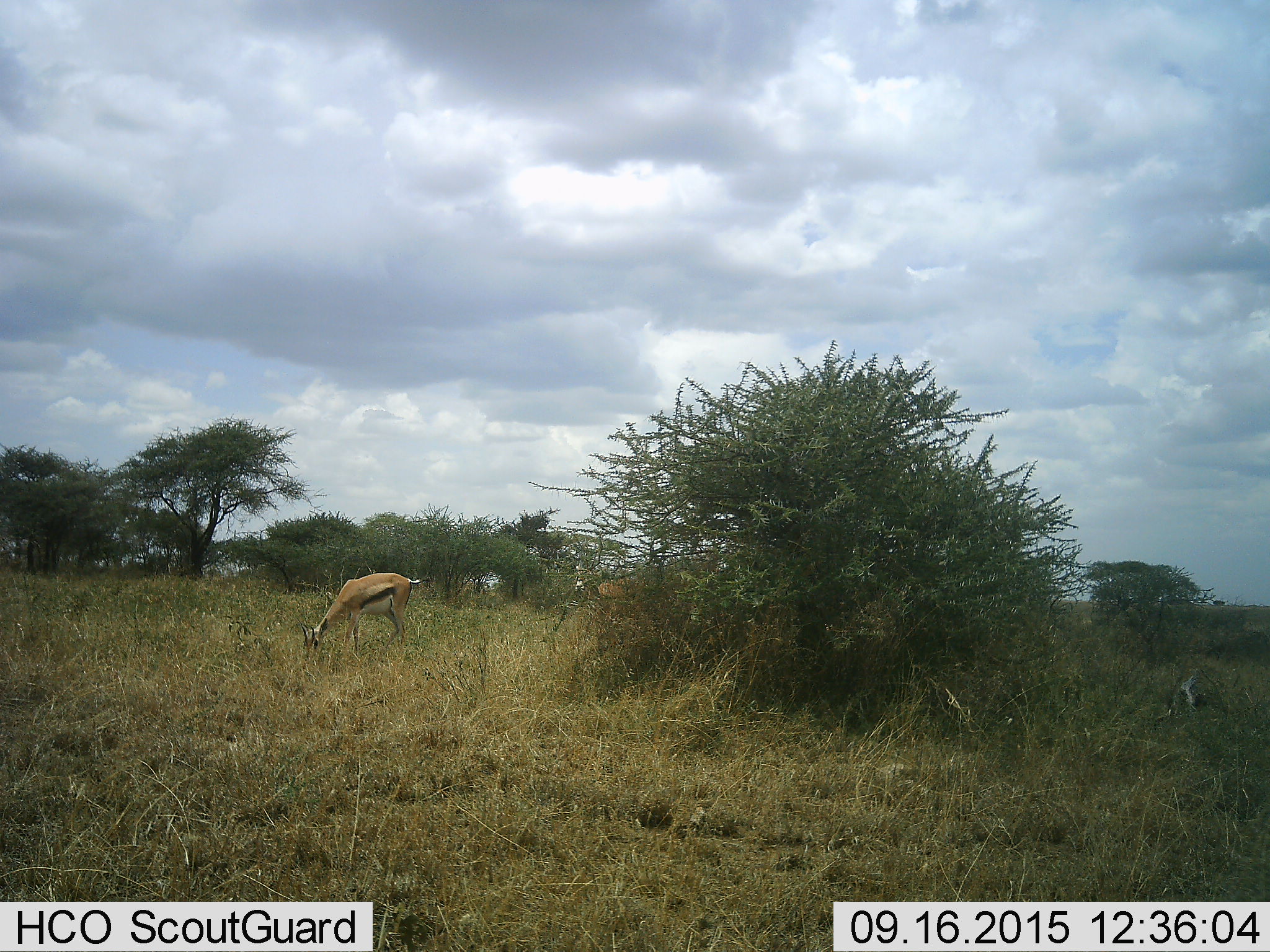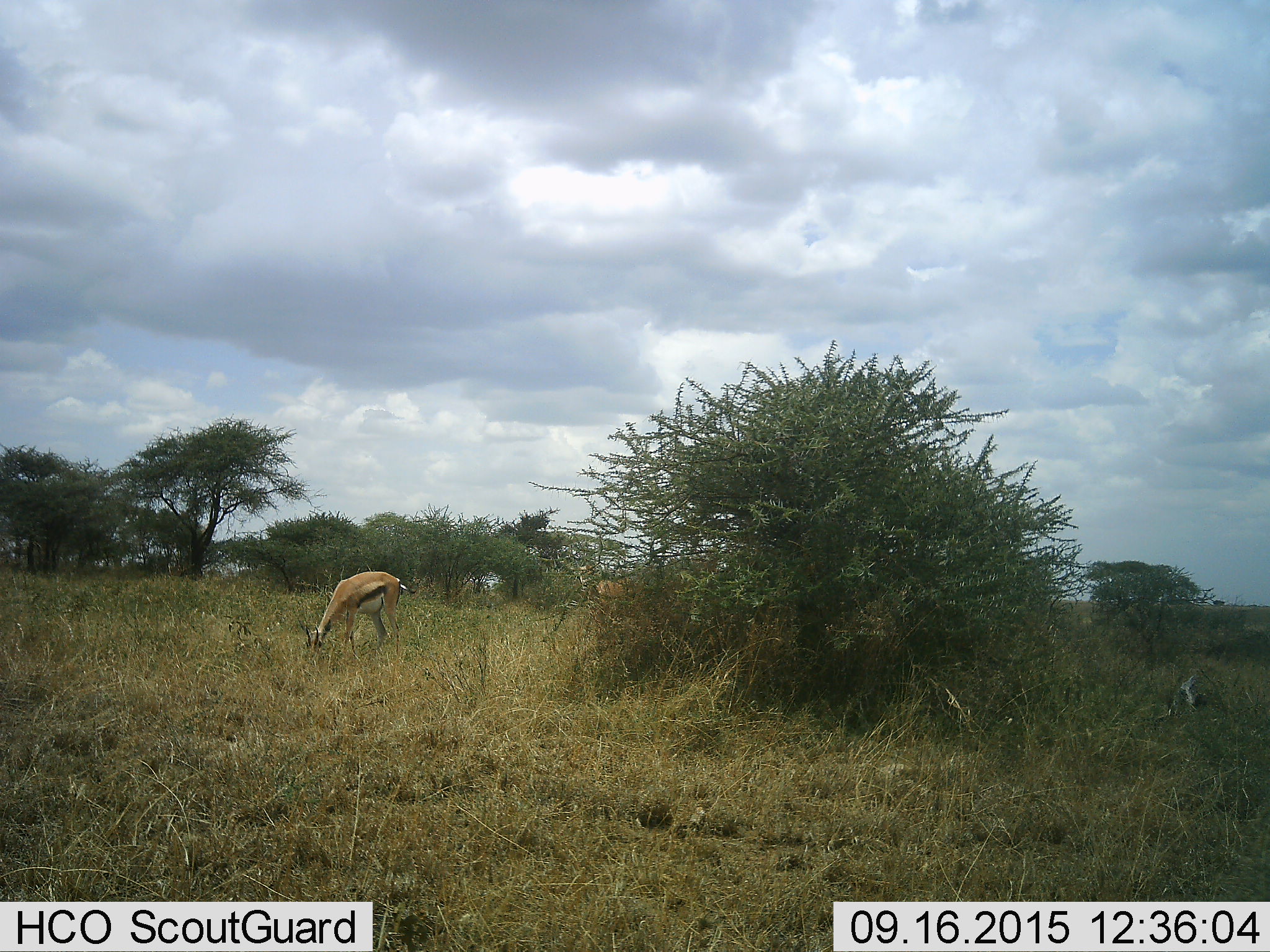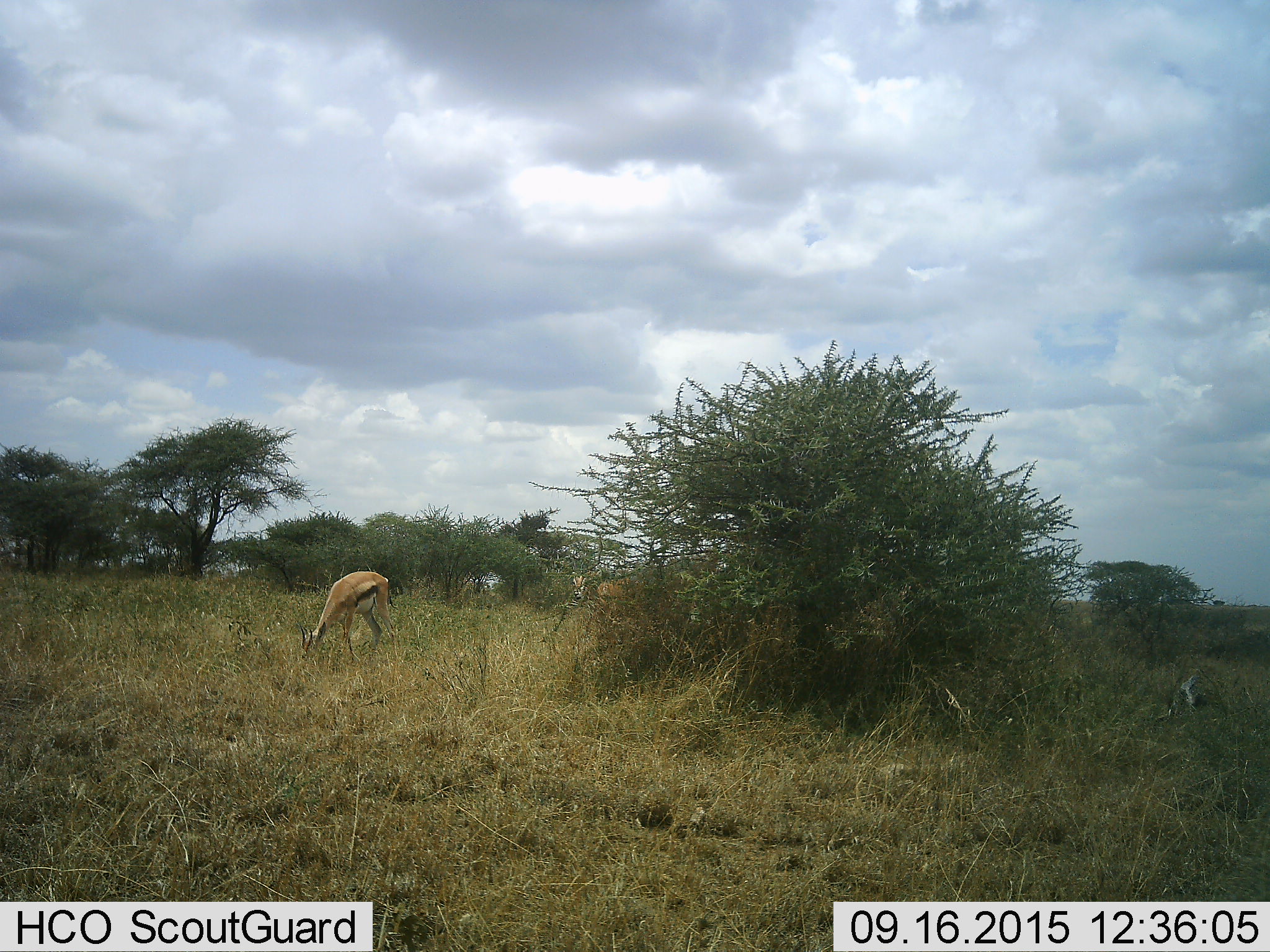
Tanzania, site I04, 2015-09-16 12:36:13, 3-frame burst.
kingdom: Animalia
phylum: Chordata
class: Mammalia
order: Artiodactyla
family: Bovidae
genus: Eudorcas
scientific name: Eudorcas thomsonii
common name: thomson's gazelle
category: gazellethomsons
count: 2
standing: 30%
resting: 0%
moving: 10%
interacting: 0%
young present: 0%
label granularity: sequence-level